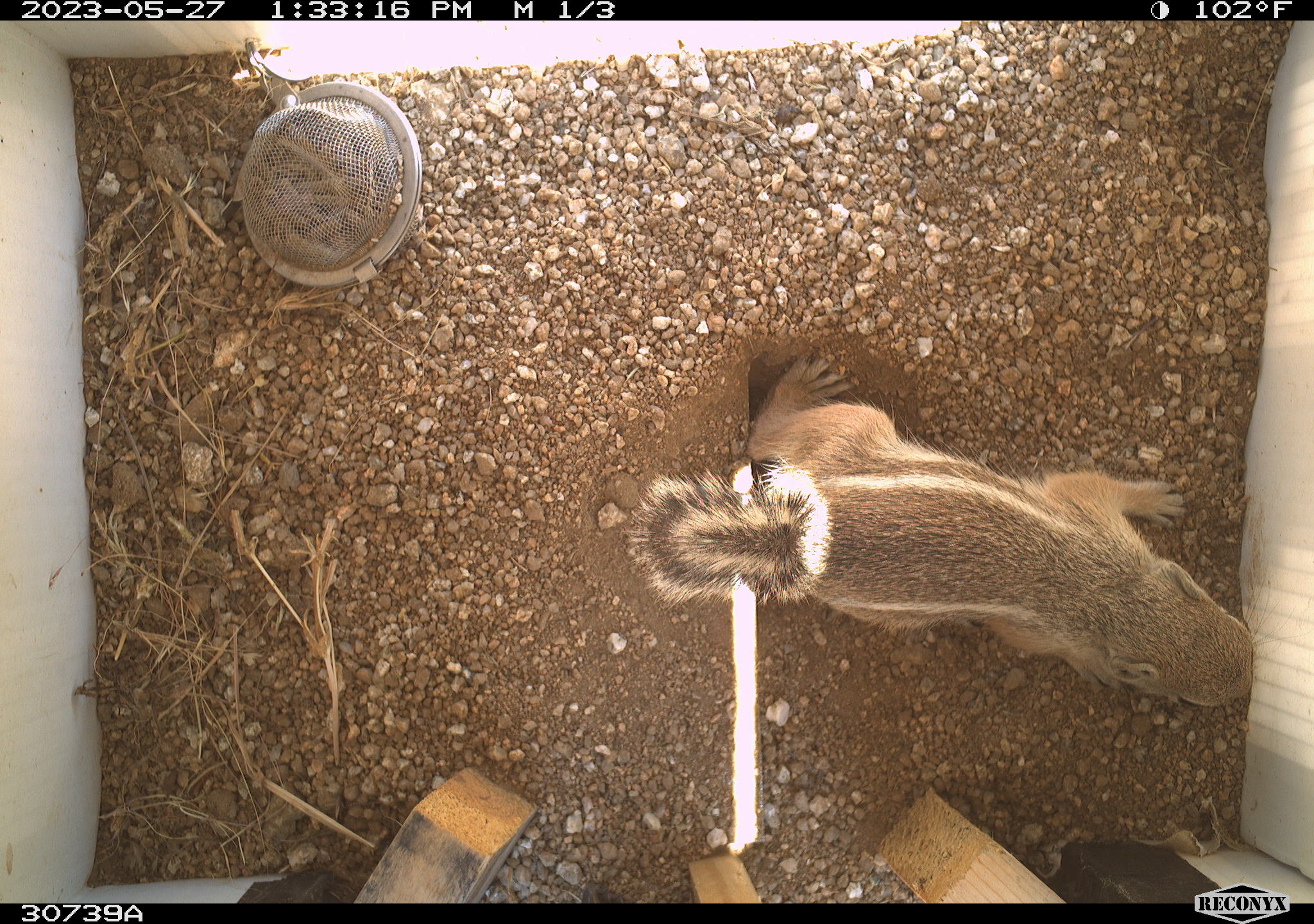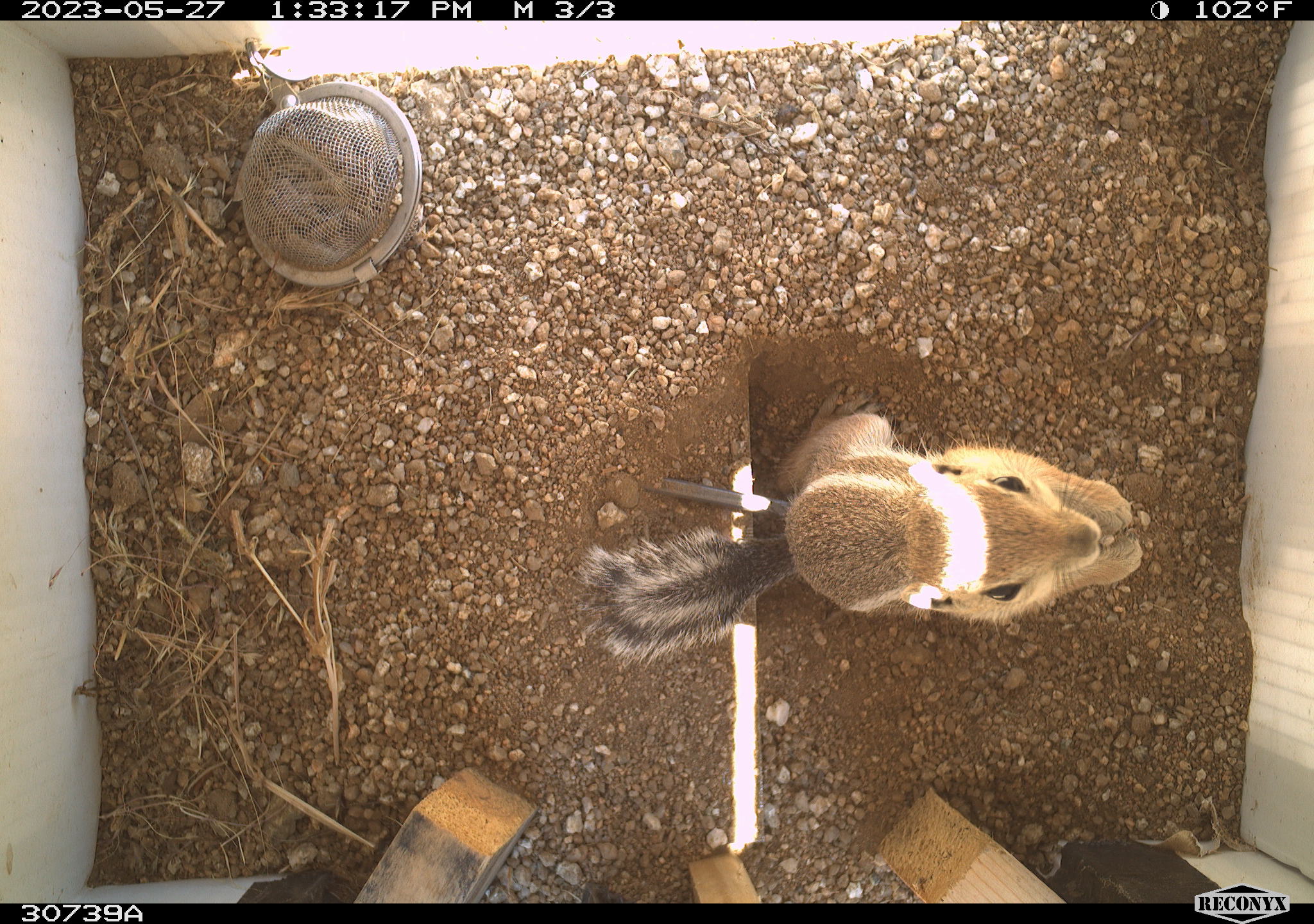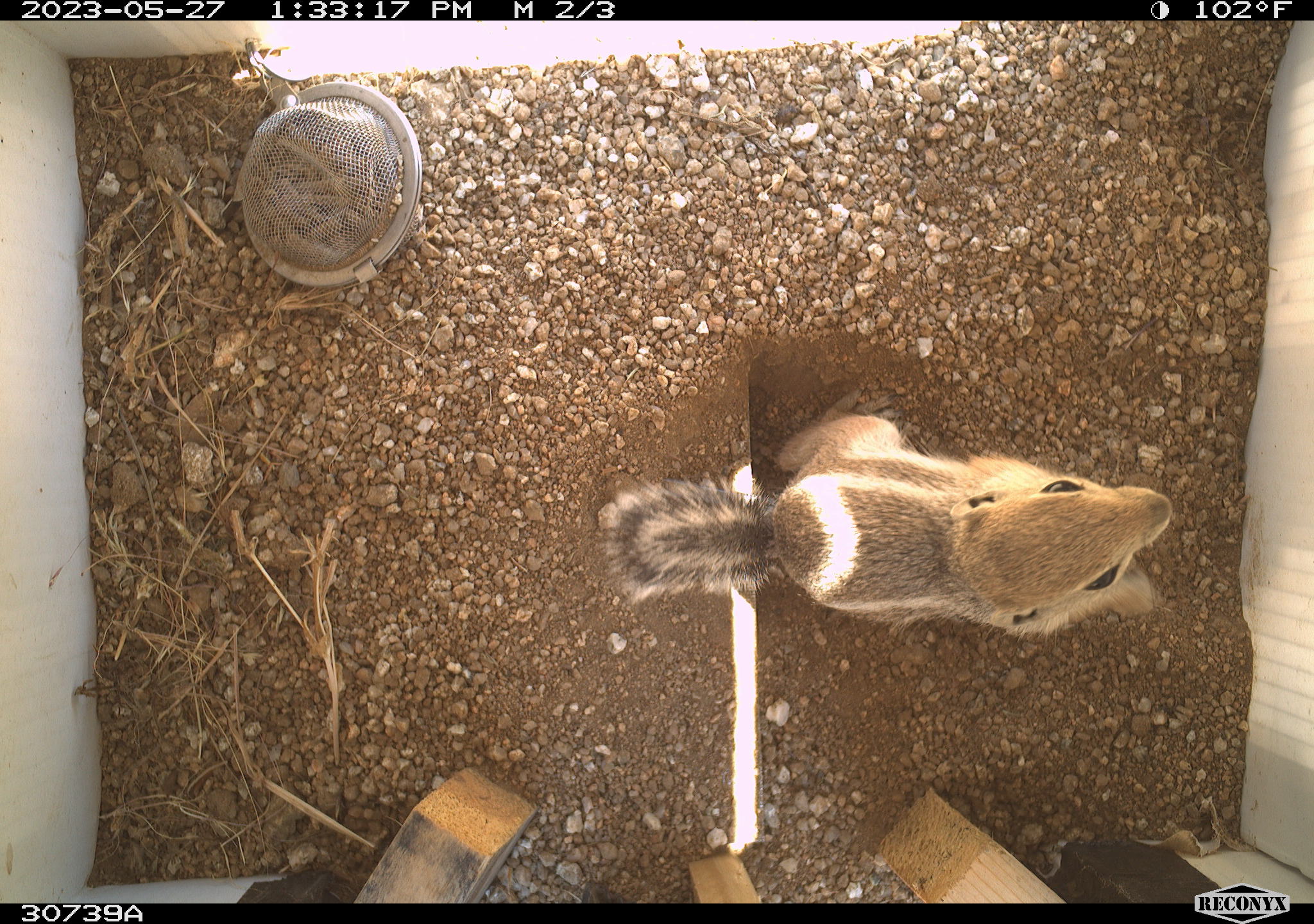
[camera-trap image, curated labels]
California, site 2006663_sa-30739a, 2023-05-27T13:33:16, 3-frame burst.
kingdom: Animalia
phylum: Chordata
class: Mammalia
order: Rodentia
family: Sciuridae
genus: Ammospermophilus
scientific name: Ammospermophilus leucurus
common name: white-tailed antelope squirrel